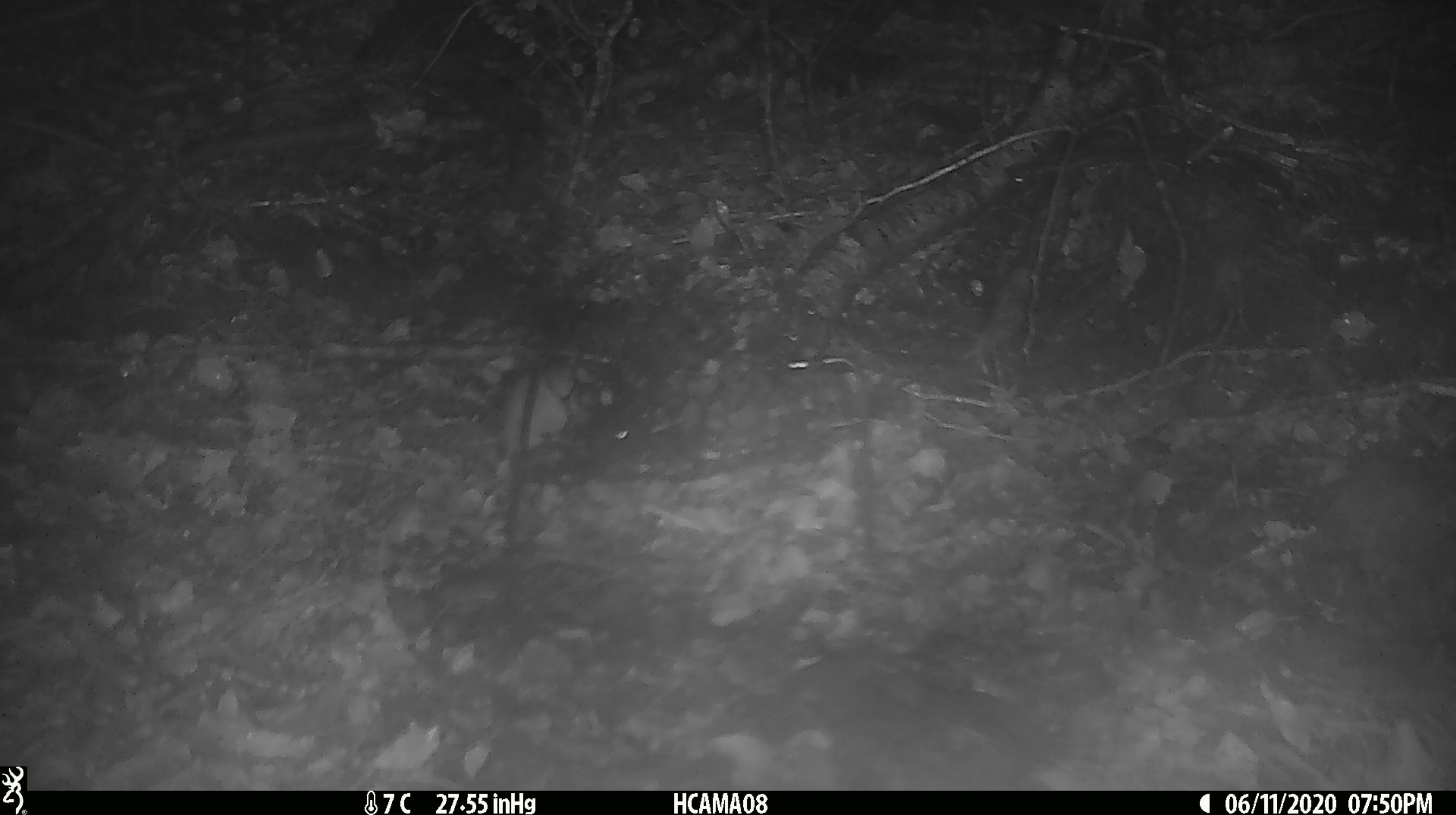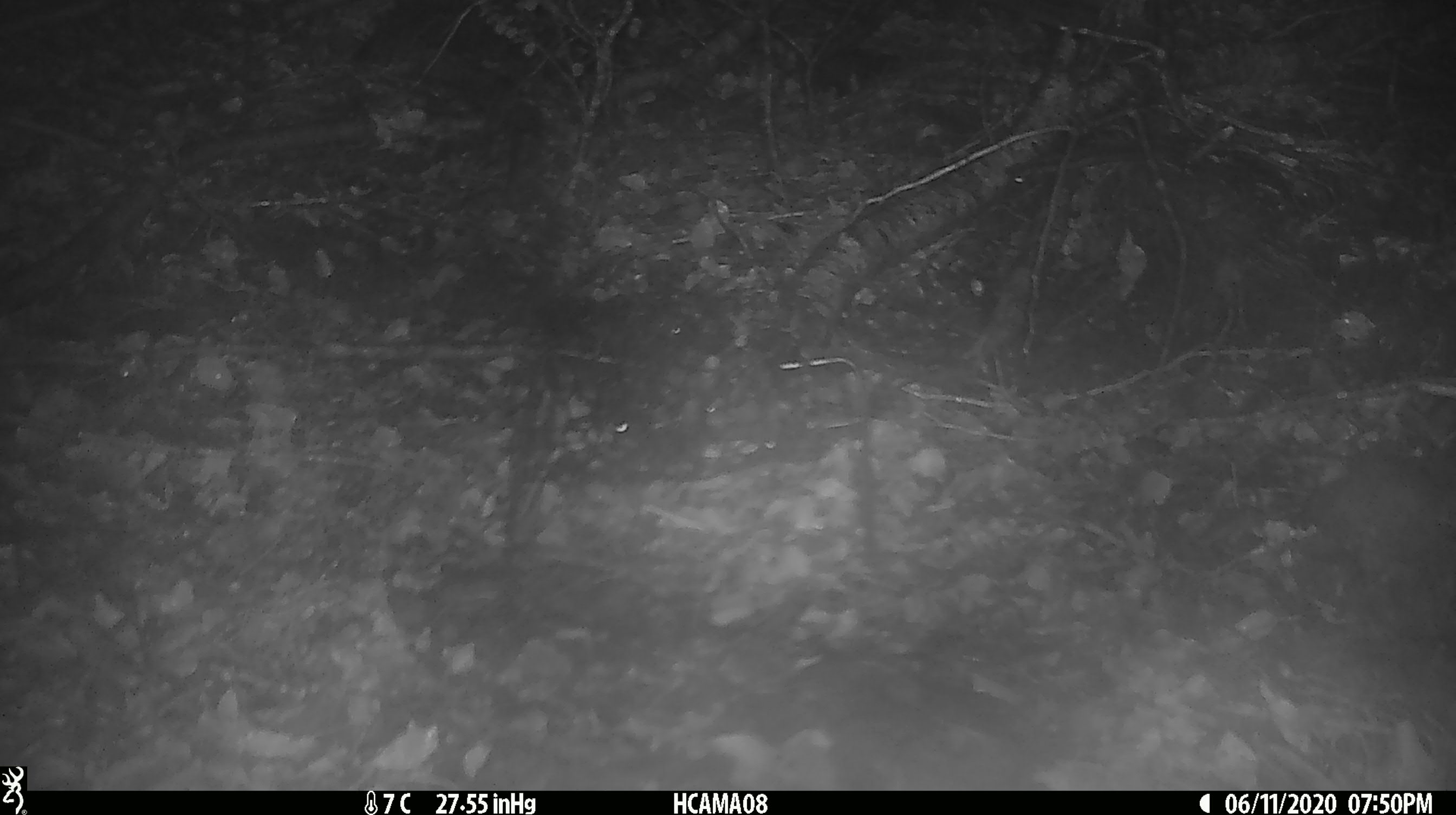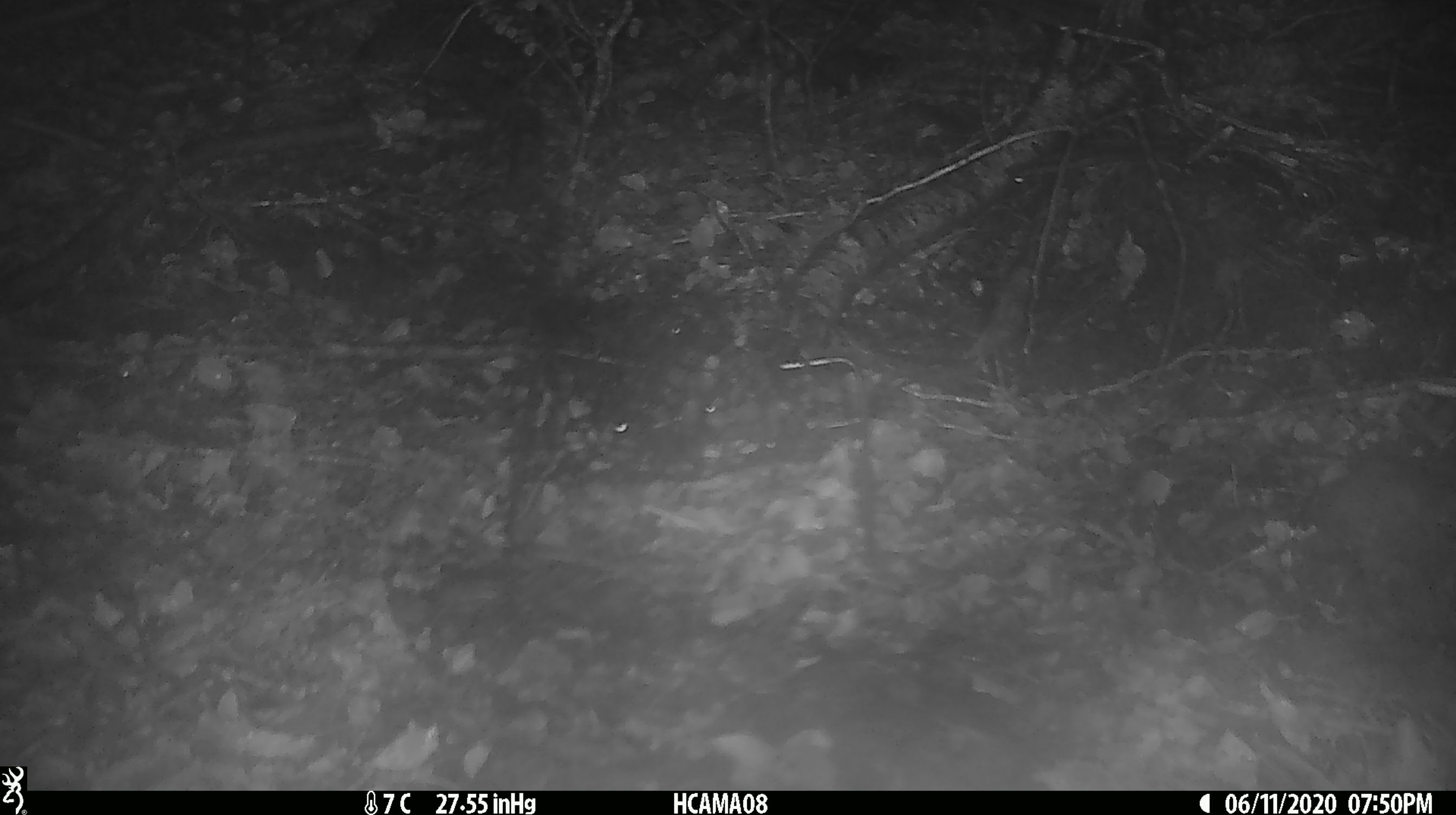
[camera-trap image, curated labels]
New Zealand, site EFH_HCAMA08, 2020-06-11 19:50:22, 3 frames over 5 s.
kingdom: Animalia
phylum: Chordata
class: Mammalia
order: Rodentia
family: Muridae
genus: Mus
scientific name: Mus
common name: mouse